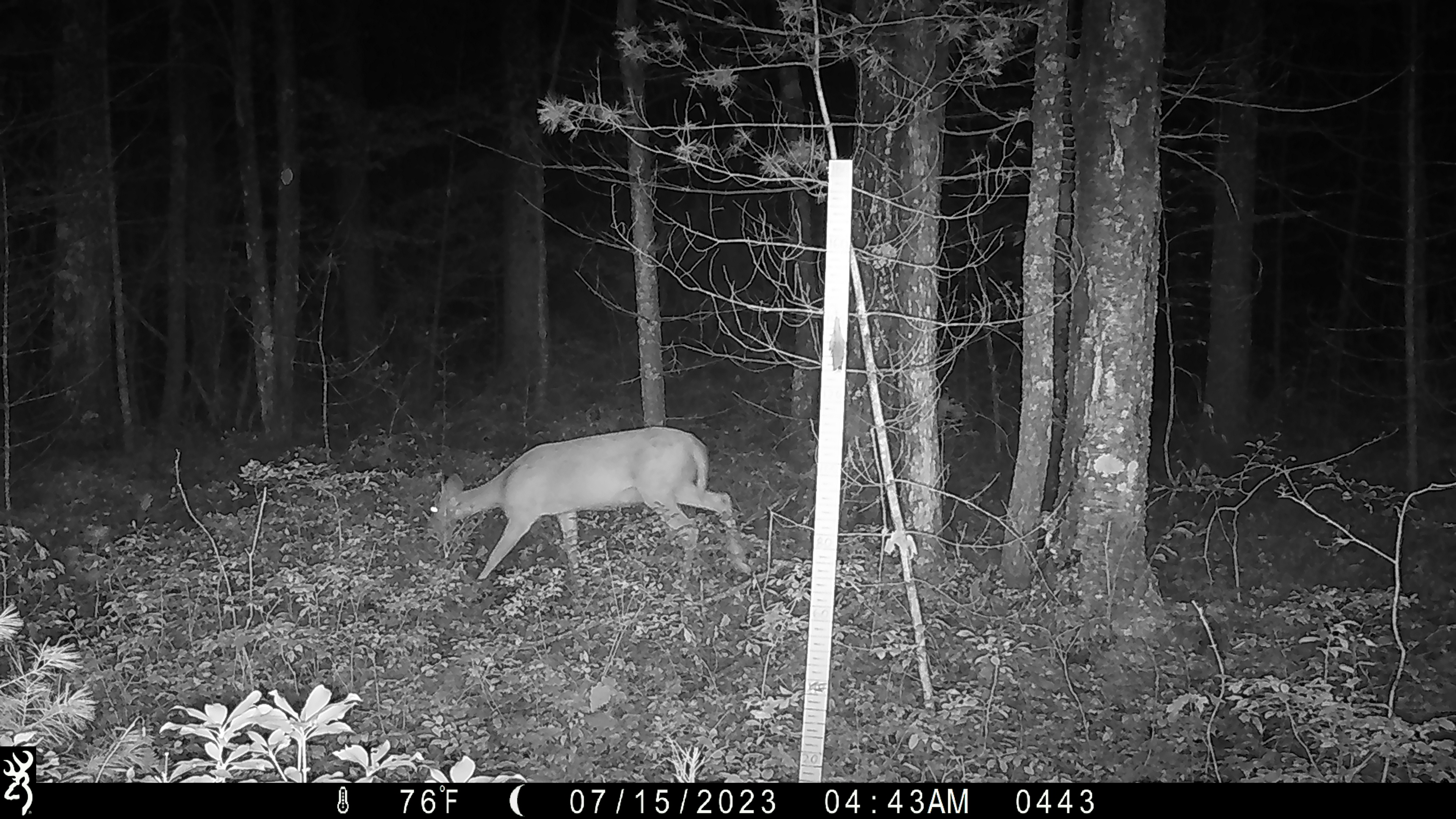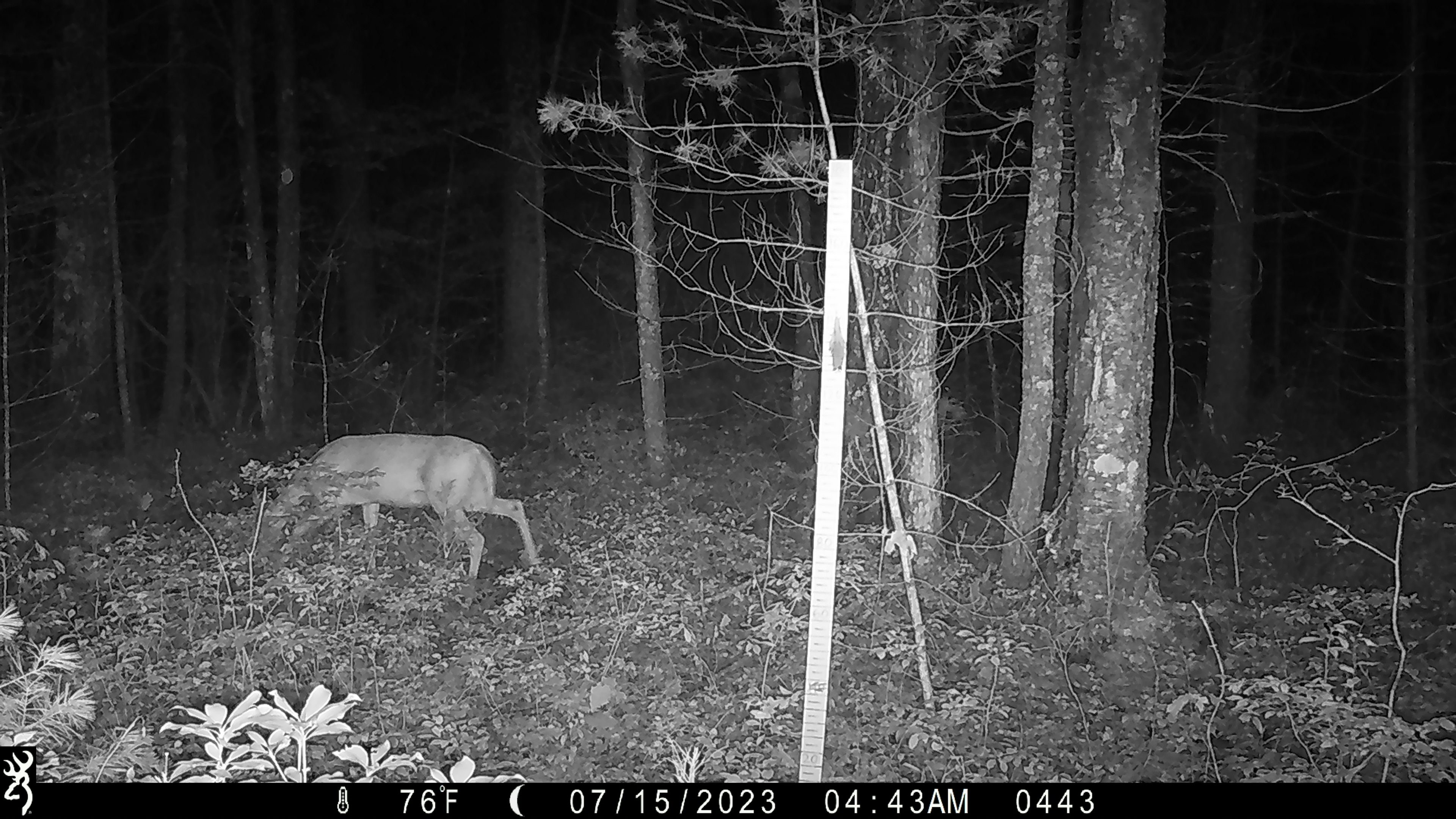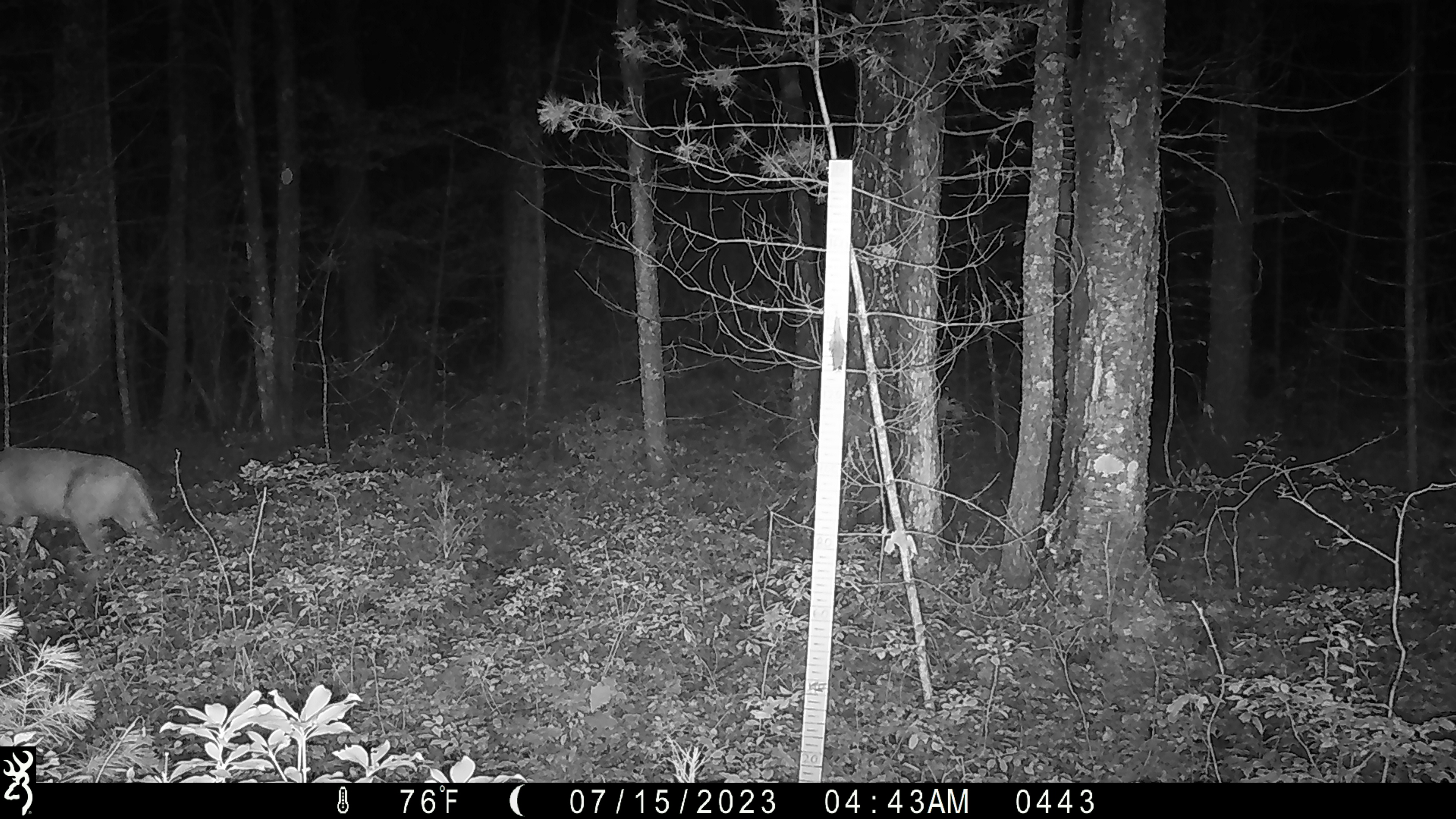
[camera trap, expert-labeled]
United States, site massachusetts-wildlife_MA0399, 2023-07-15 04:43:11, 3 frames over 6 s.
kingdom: Animalia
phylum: Chordata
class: Mammalia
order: Artiodactyla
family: Cervidae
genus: Odocoileus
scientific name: Odocoileus virginianus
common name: white-tailed deer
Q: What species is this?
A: White-tailed deer (Odocoileus virginianus).